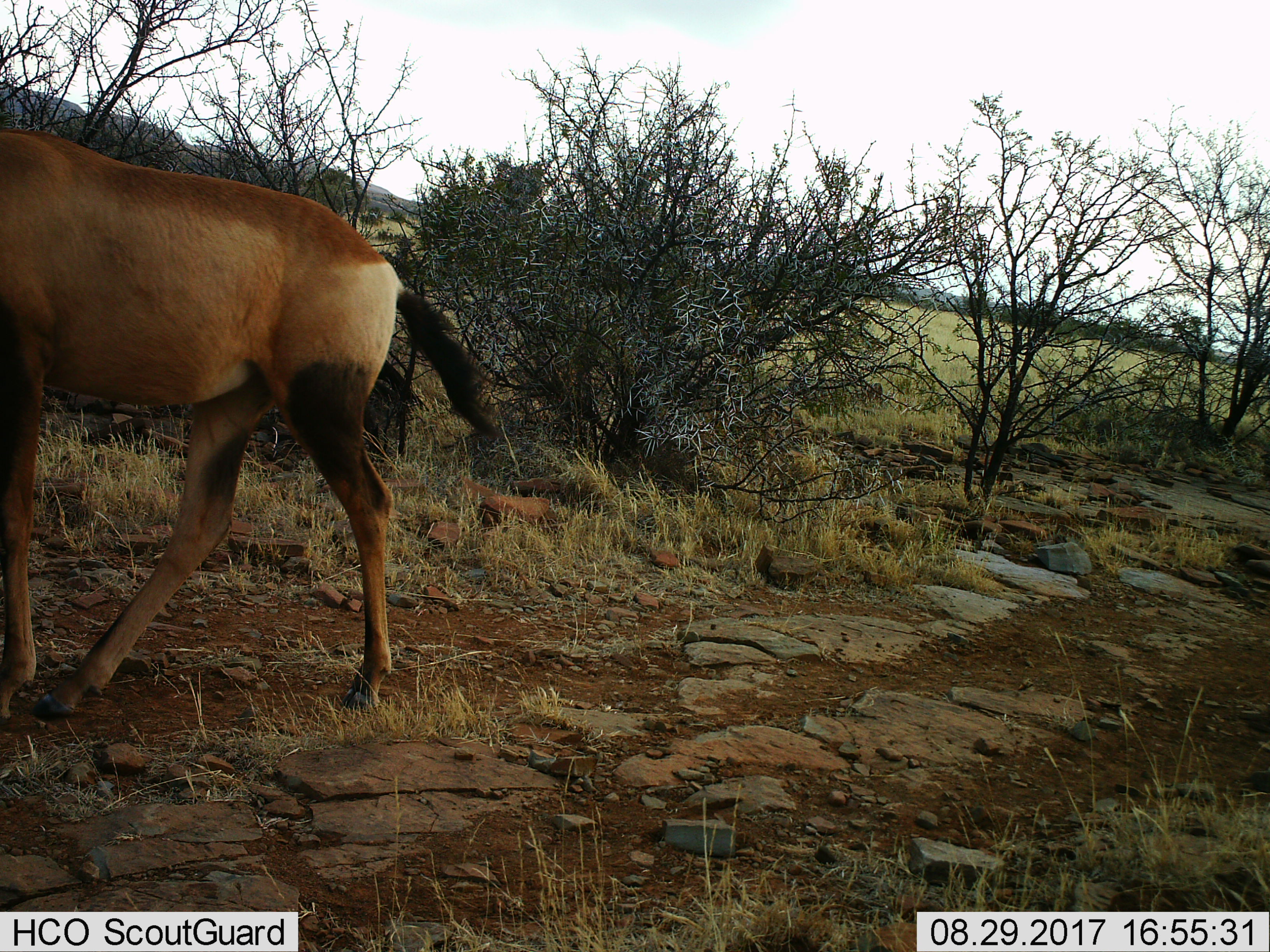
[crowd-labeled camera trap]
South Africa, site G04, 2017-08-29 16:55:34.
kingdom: Animalia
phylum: Chordata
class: Mammalia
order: Artiodactyla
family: Bovidae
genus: Alcelaphus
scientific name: Alcelaphus buselaphus caama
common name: red hartebeest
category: hartebeestred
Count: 1.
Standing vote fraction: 33%.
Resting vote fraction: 0%.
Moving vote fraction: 67%.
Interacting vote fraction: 0%.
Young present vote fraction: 0%.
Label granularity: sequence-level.